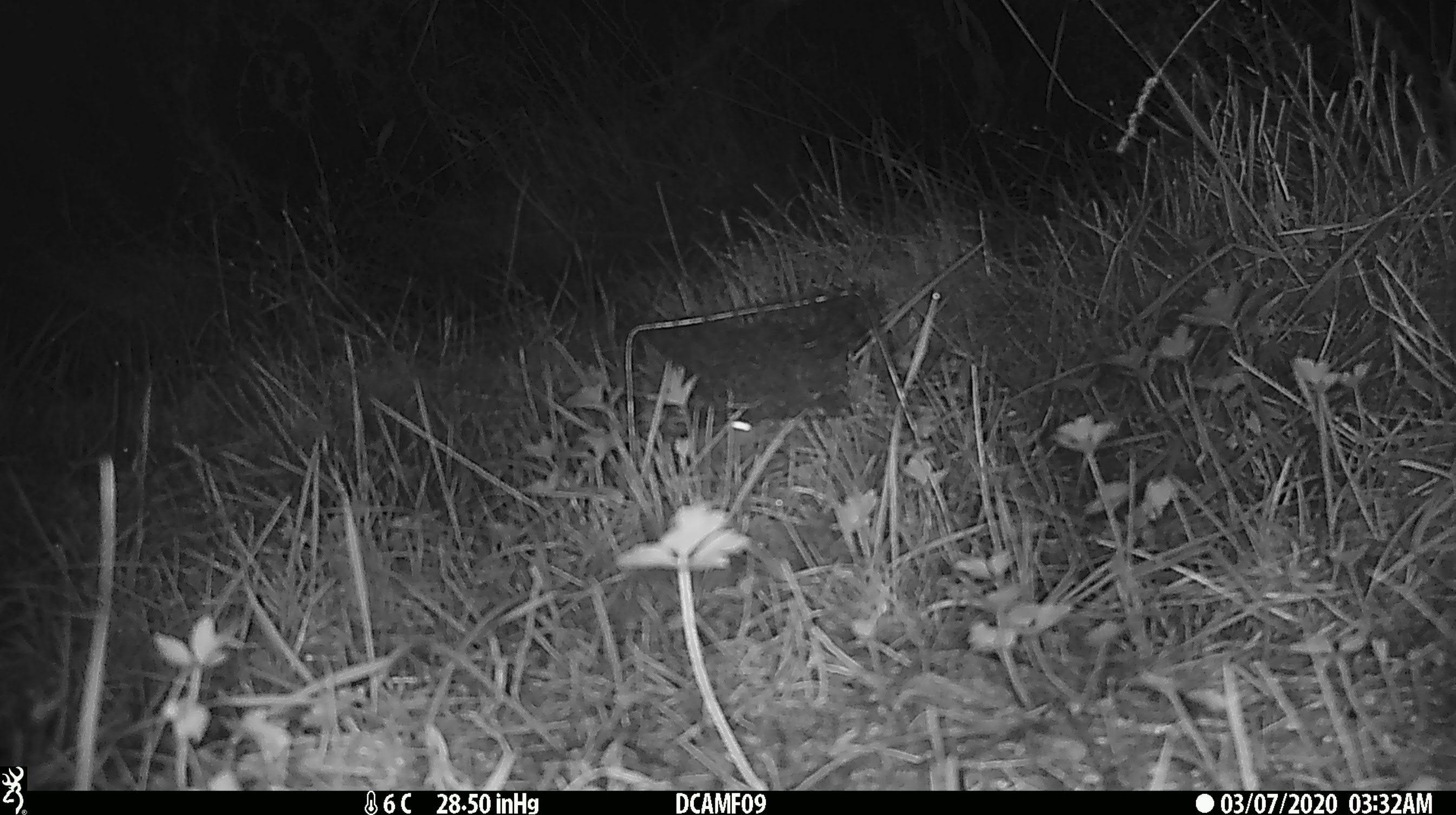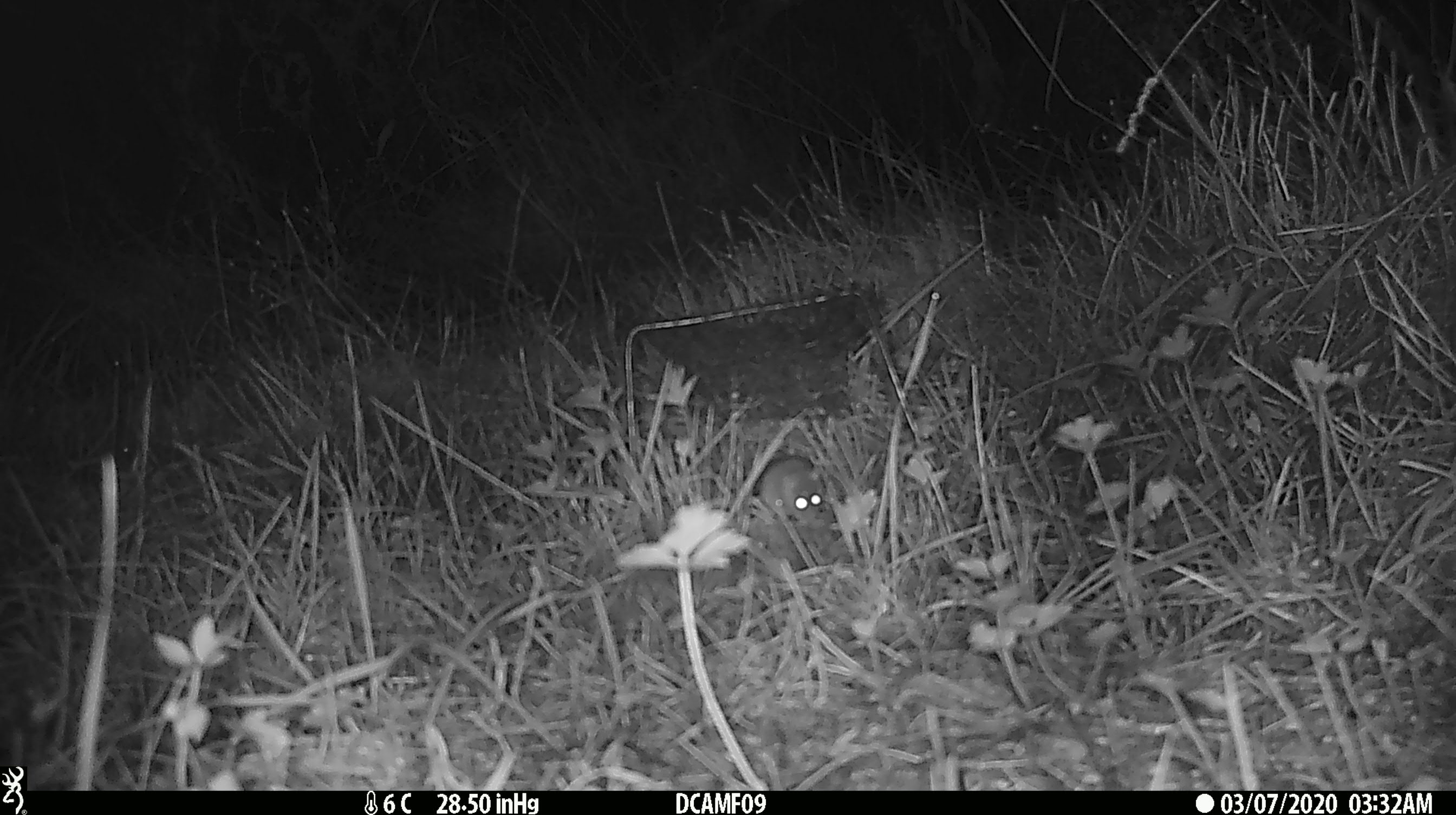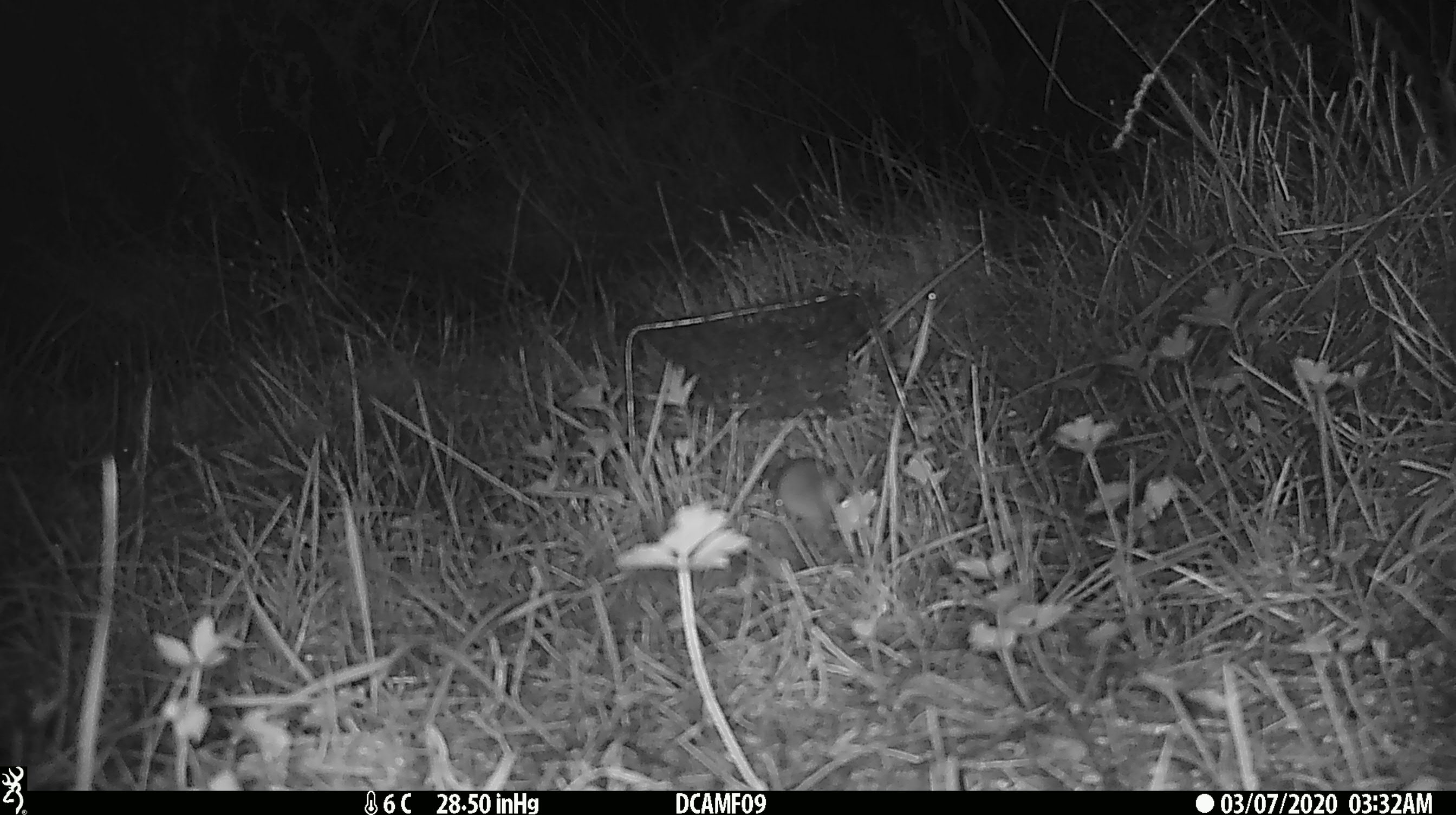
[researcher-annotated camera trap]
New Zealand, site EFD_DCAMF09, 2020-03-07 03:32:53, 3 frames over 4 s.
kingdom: Animalia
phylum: Chordata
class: Mammalia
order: Rodentia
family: Muridae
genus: Mus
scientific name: Mus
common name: mouse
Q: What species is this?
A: Mouse (Mus).